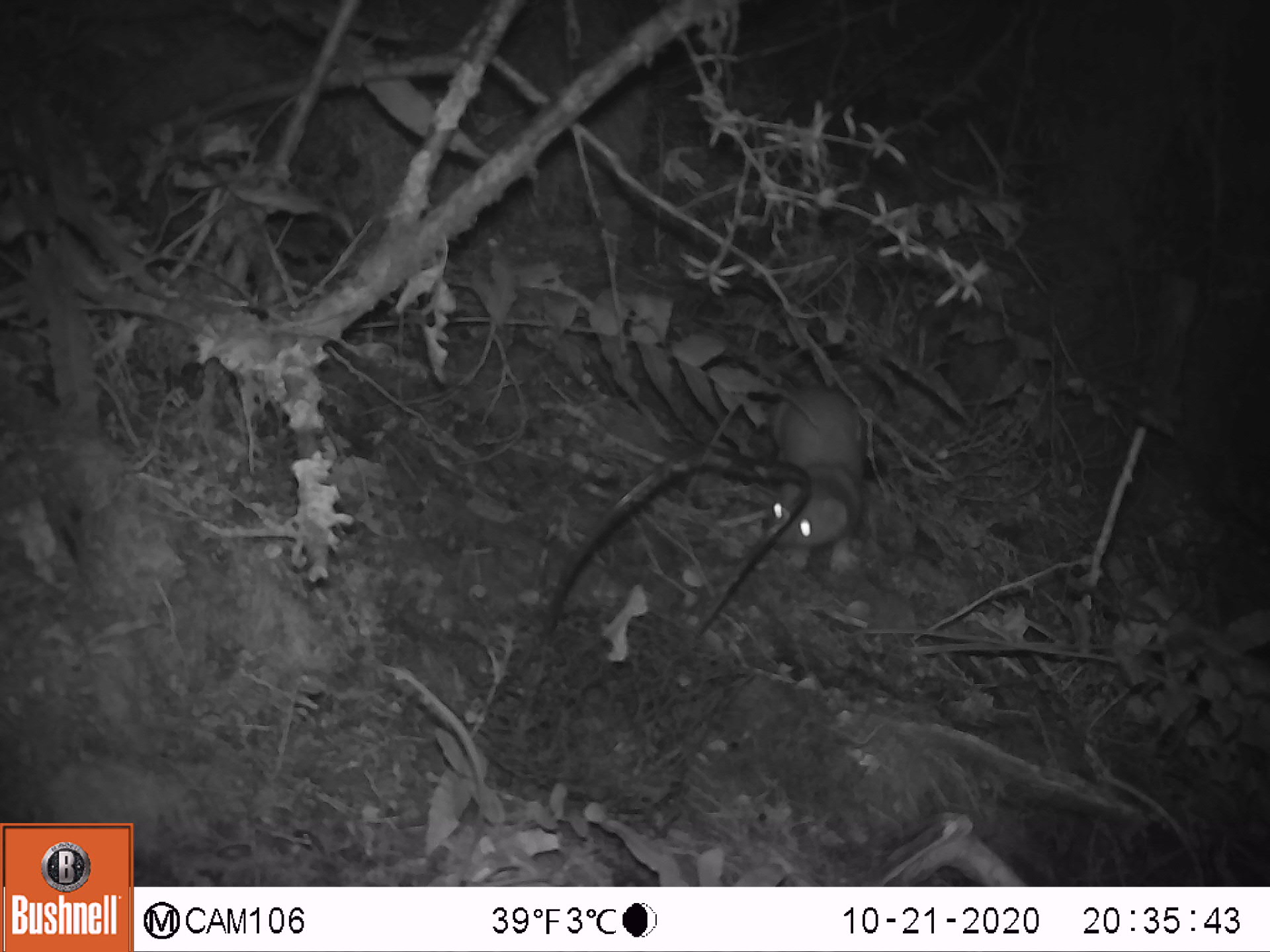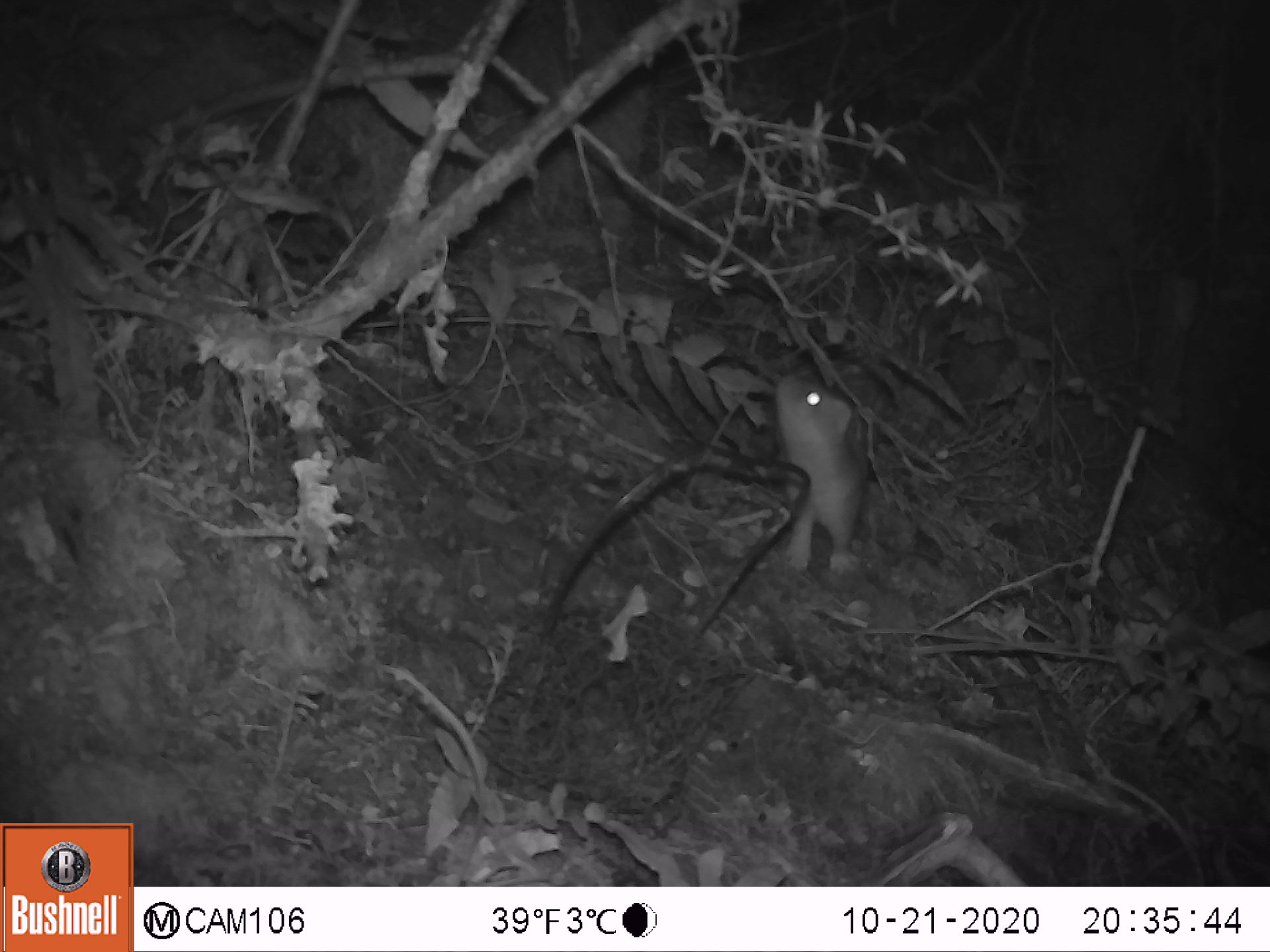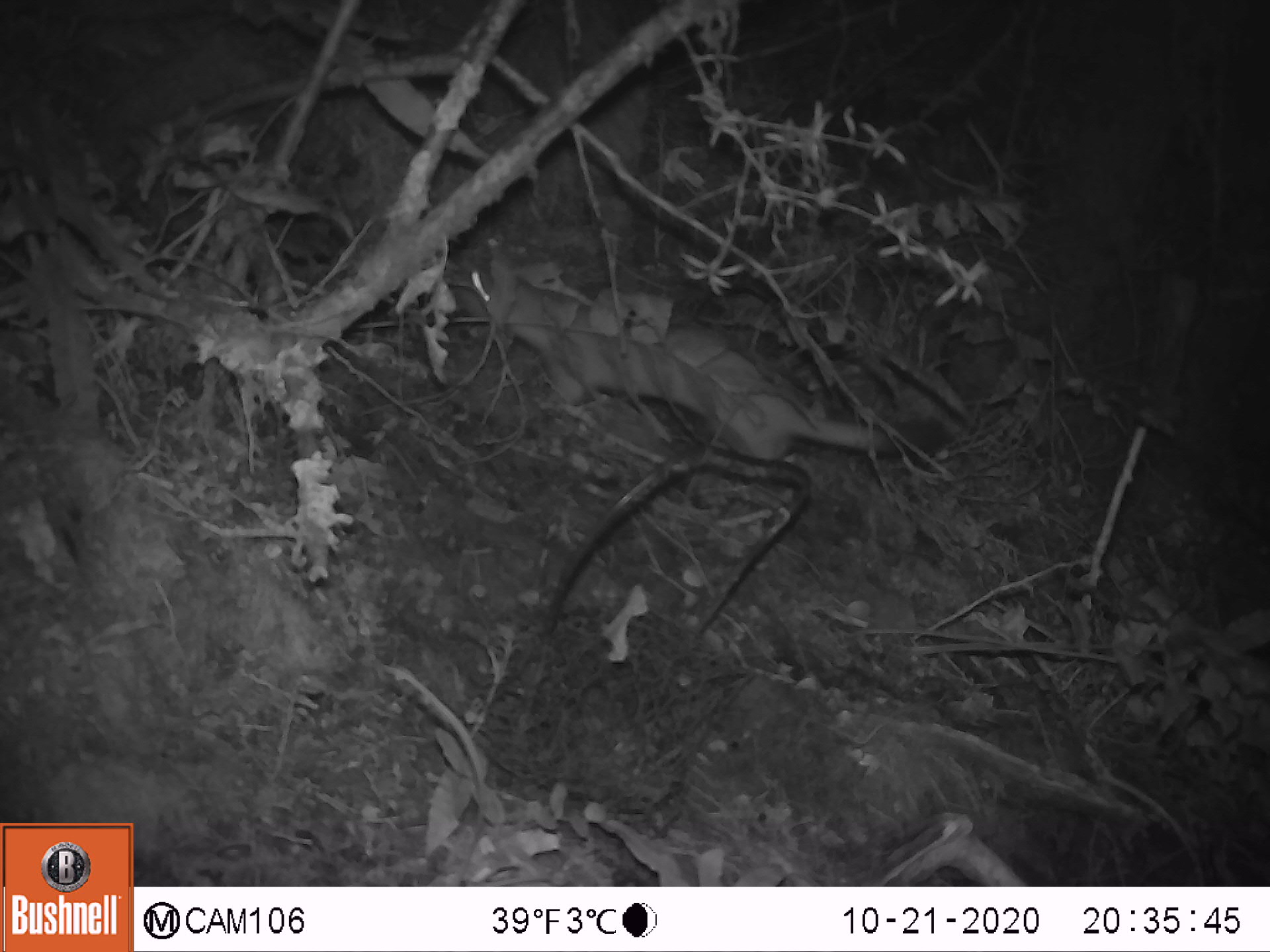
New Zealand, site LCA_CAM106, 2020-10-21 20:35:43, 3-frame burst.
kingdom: Animalia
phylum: Chordata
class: Mammalia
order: Carnivora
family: Mustelidae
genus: Mustela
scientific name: Mustela erminea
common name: stoat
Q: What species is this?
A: Stoat (Mustela erminea).